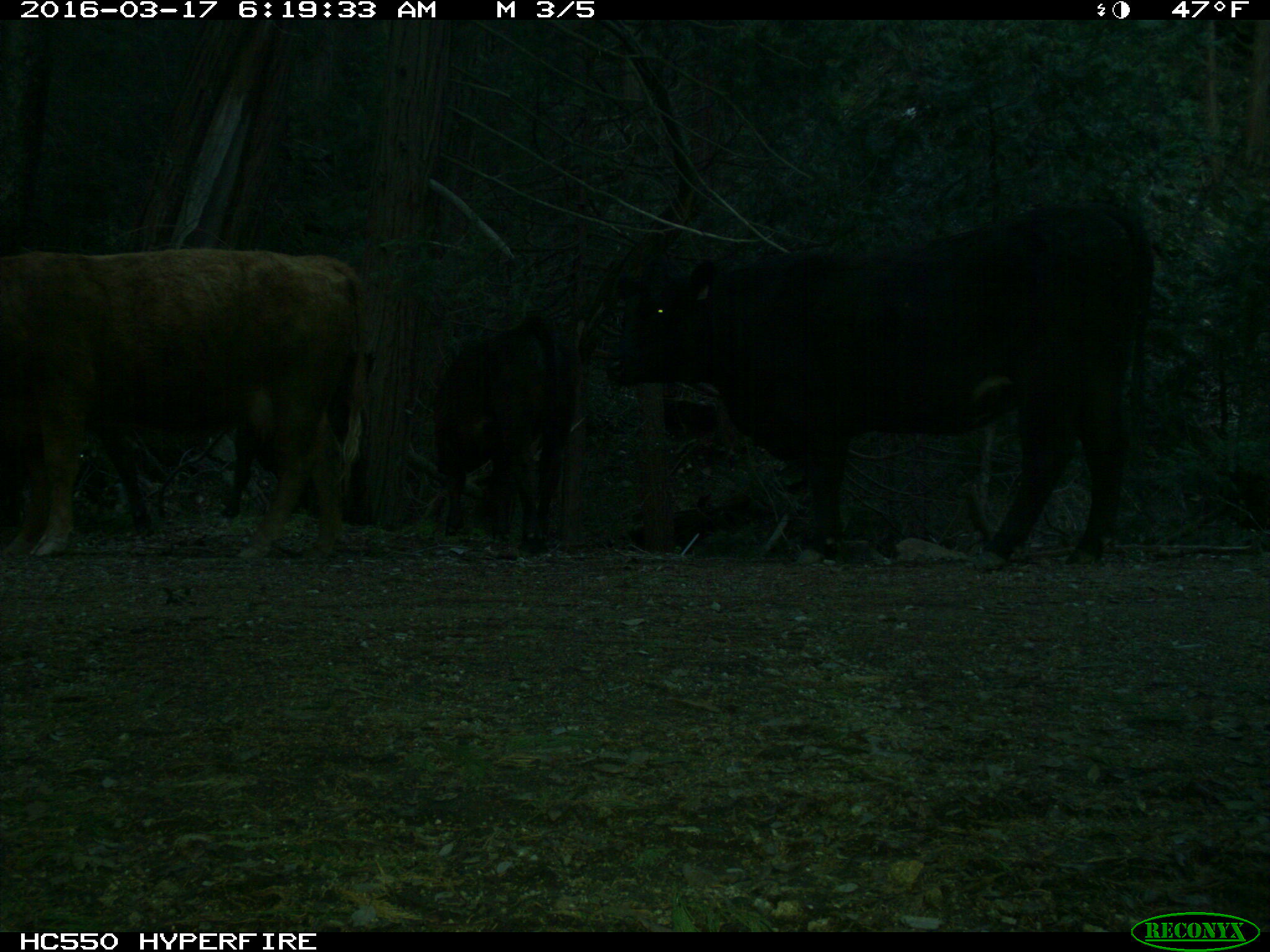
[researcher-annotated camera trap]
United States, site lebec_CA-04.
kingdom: Animalia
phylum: Chordata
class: Mammalia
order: Artiodactyla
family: Bovidae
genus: Bos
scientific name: Bos taurus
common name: domestic cow